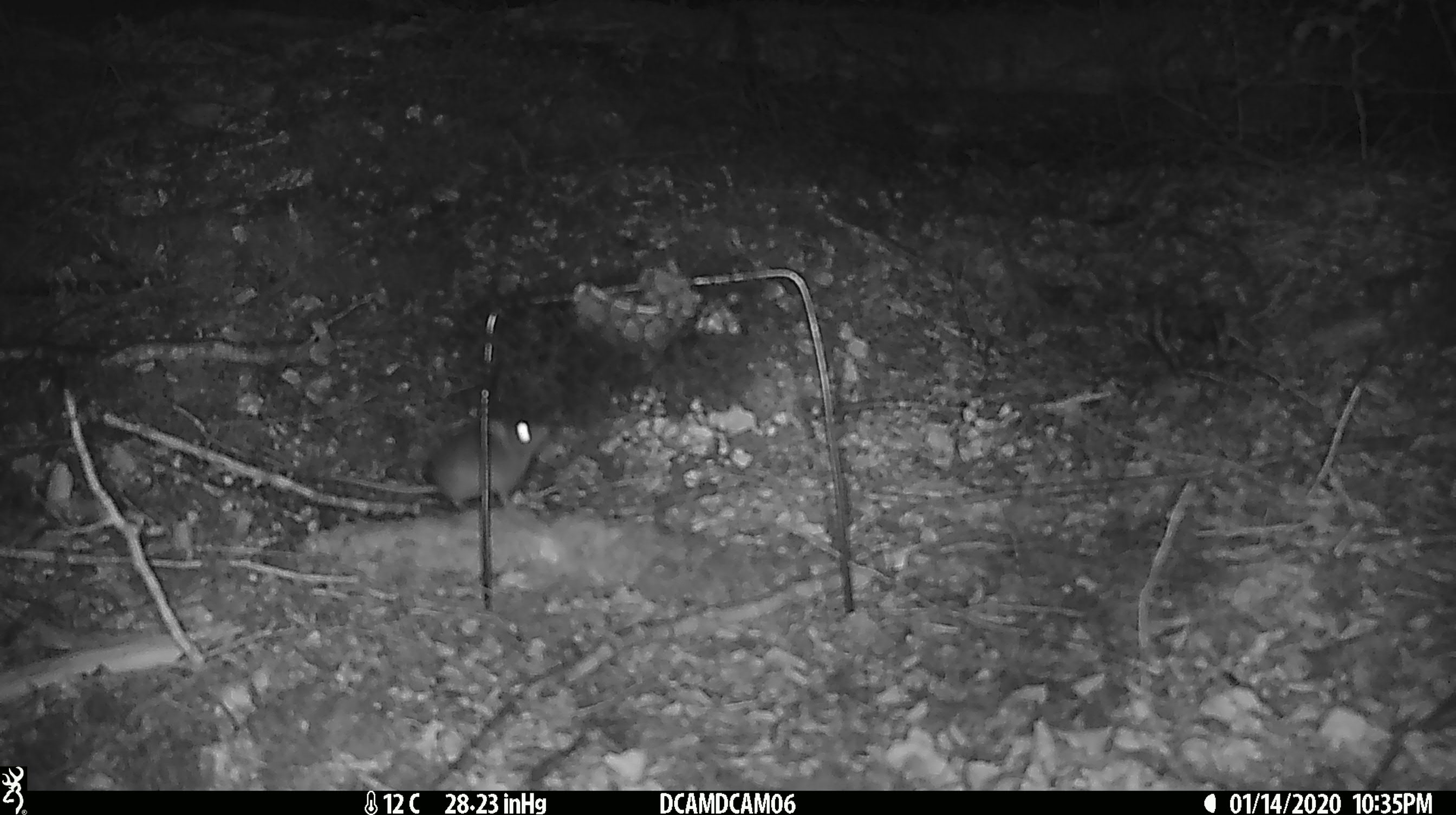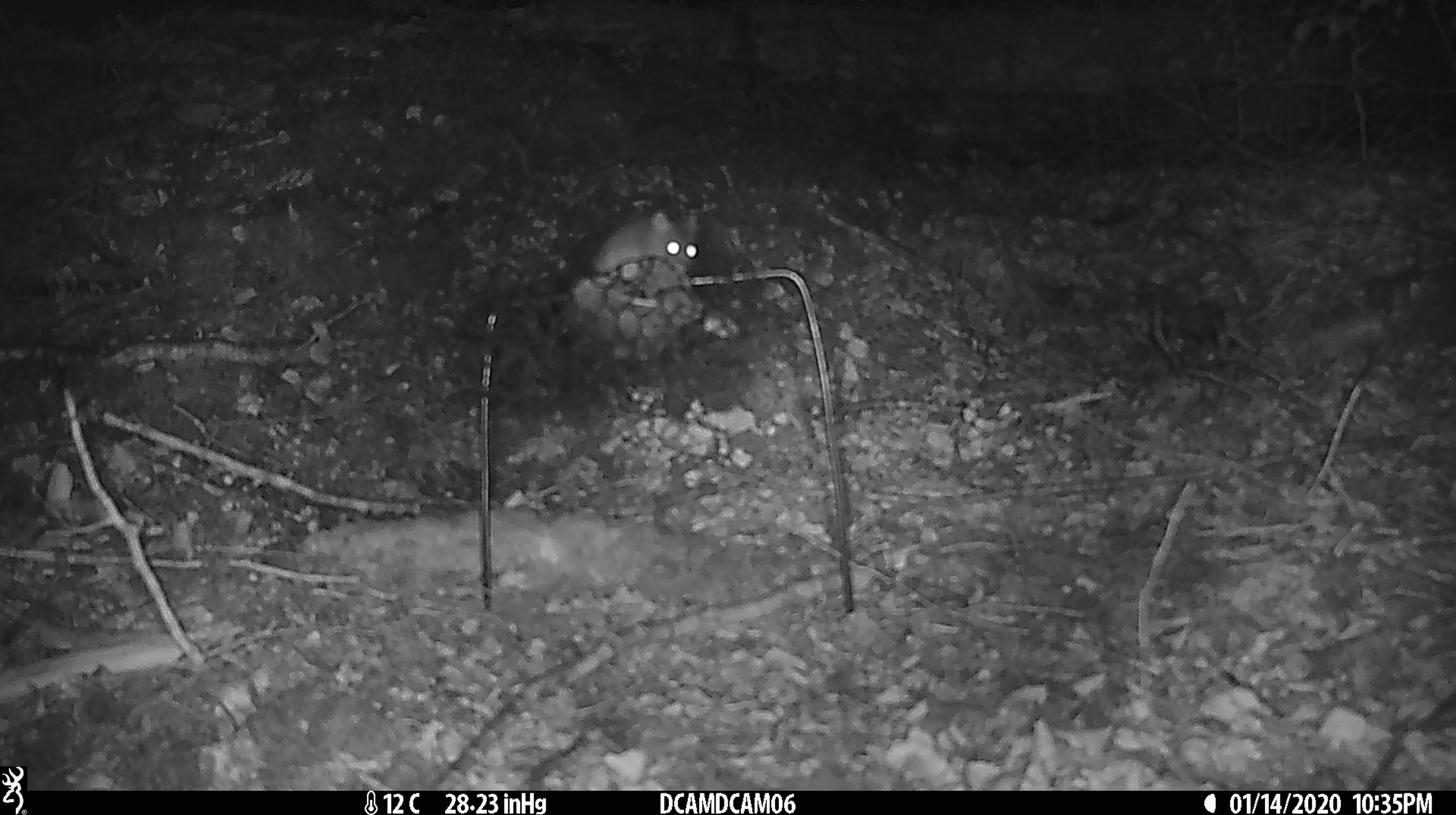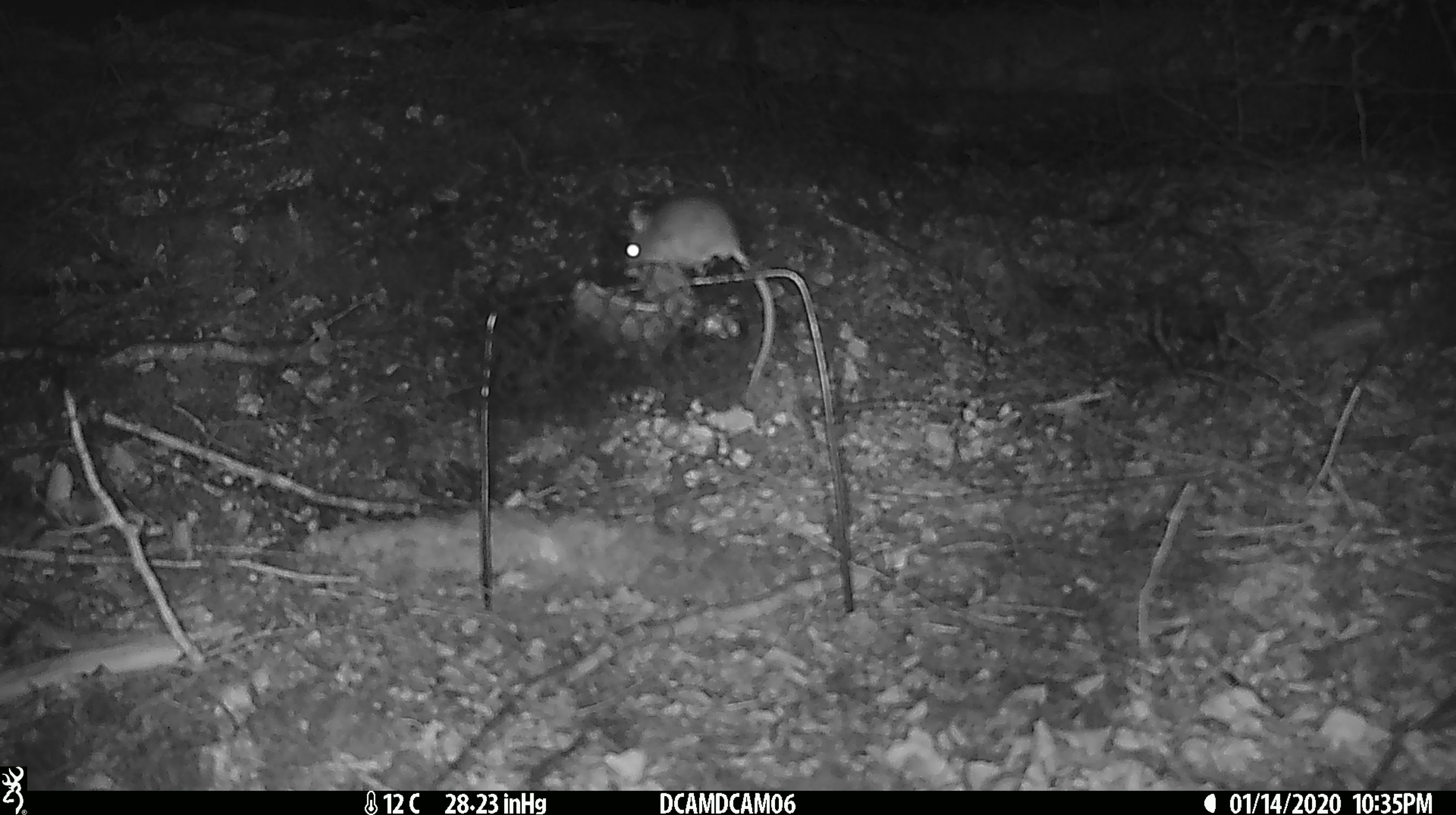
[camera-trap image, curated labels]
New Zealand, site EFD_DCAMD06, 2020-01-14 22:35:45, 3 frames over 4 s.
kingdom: Animalia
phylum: Chordata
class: Mammalia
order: Rodentia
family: Muridae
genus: Mus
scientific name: Mus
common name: mouse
Mouse (Mus).